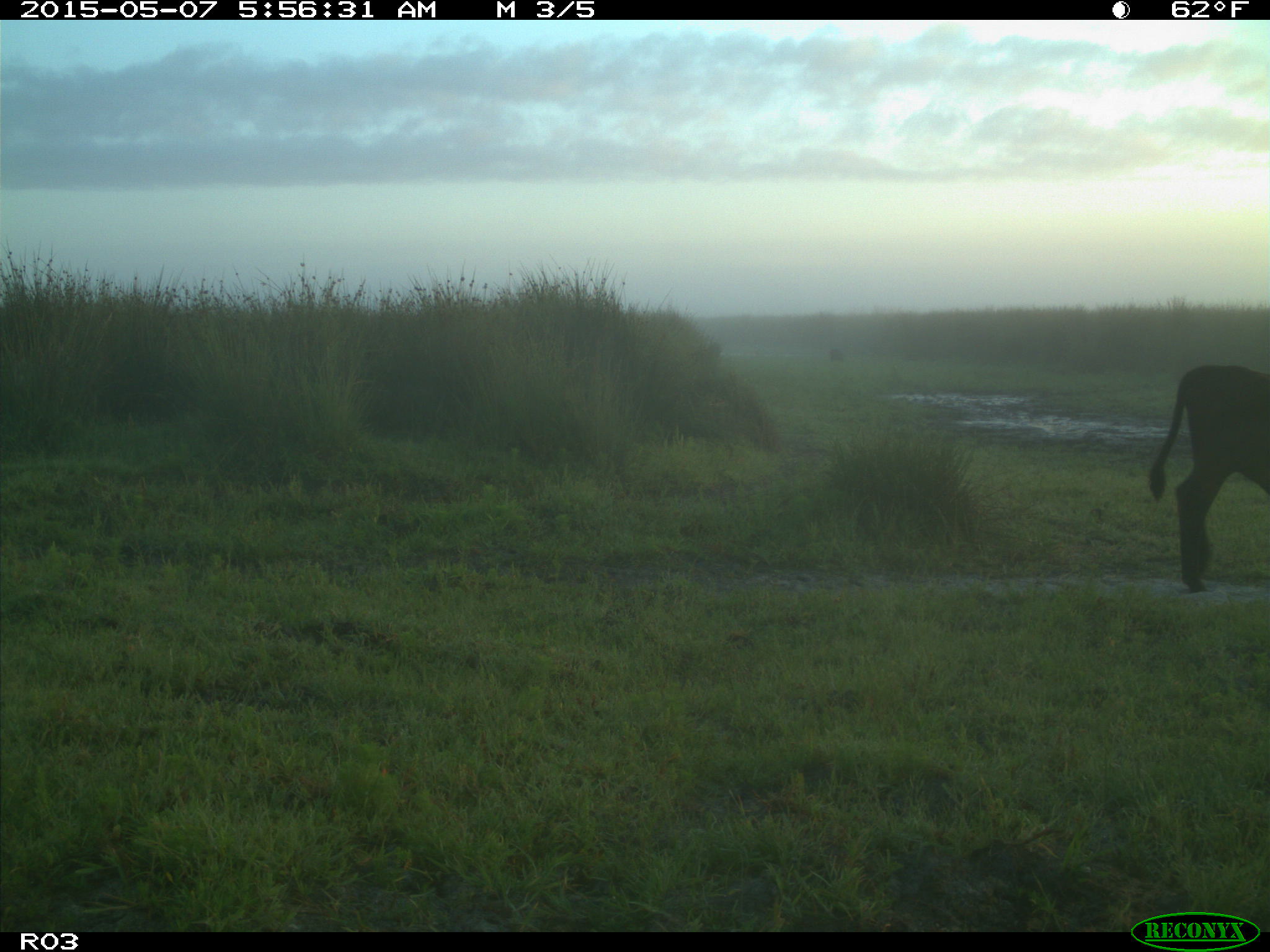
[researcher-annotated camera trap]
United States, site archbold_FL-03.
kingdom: Animalia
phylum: Chordata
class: Mammalia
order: Artiodactyla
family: Bovidae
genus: Bos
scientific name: Bos taurus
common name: domestic cow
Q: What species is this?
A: Bos taurus (domestic cow).